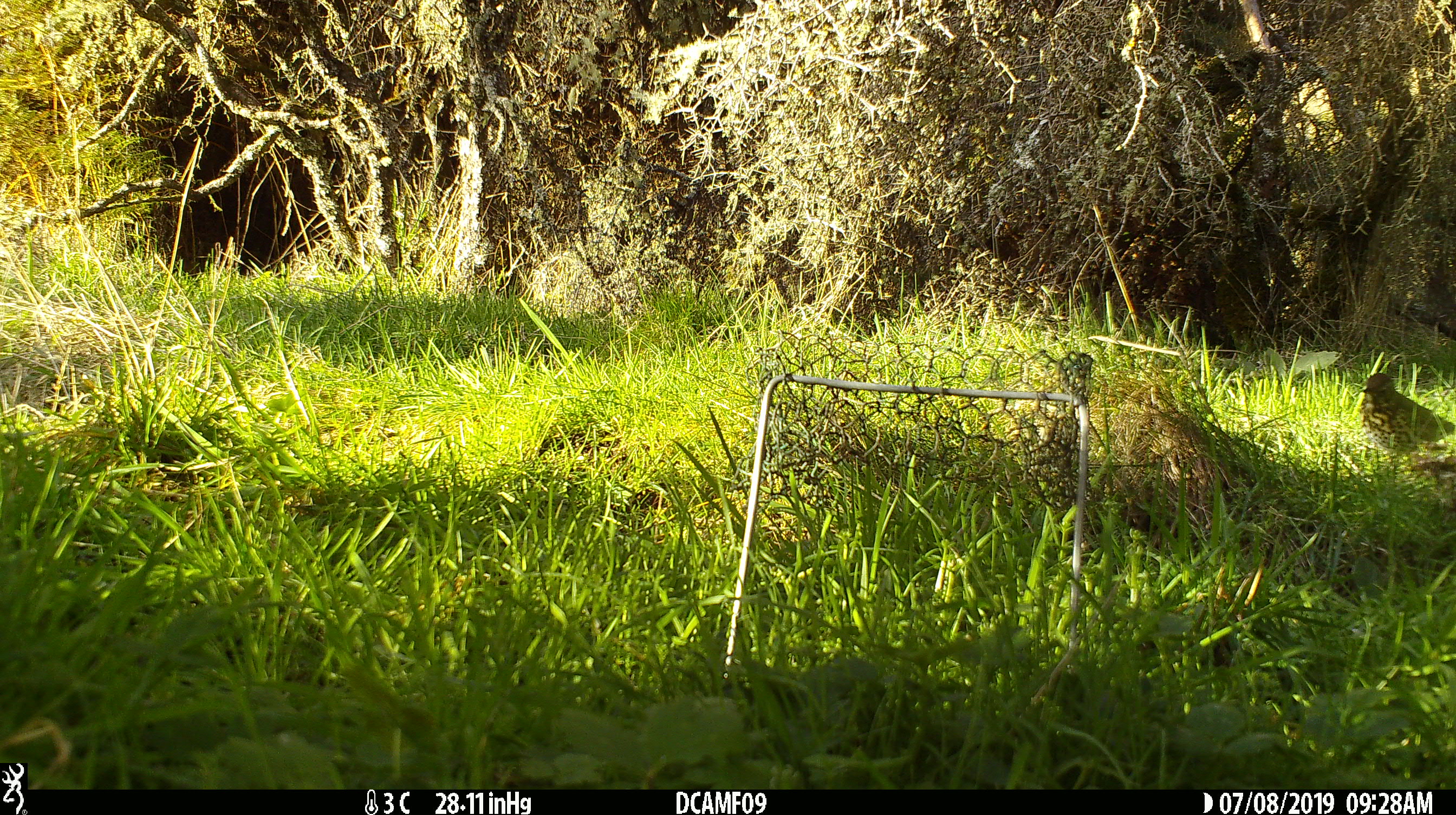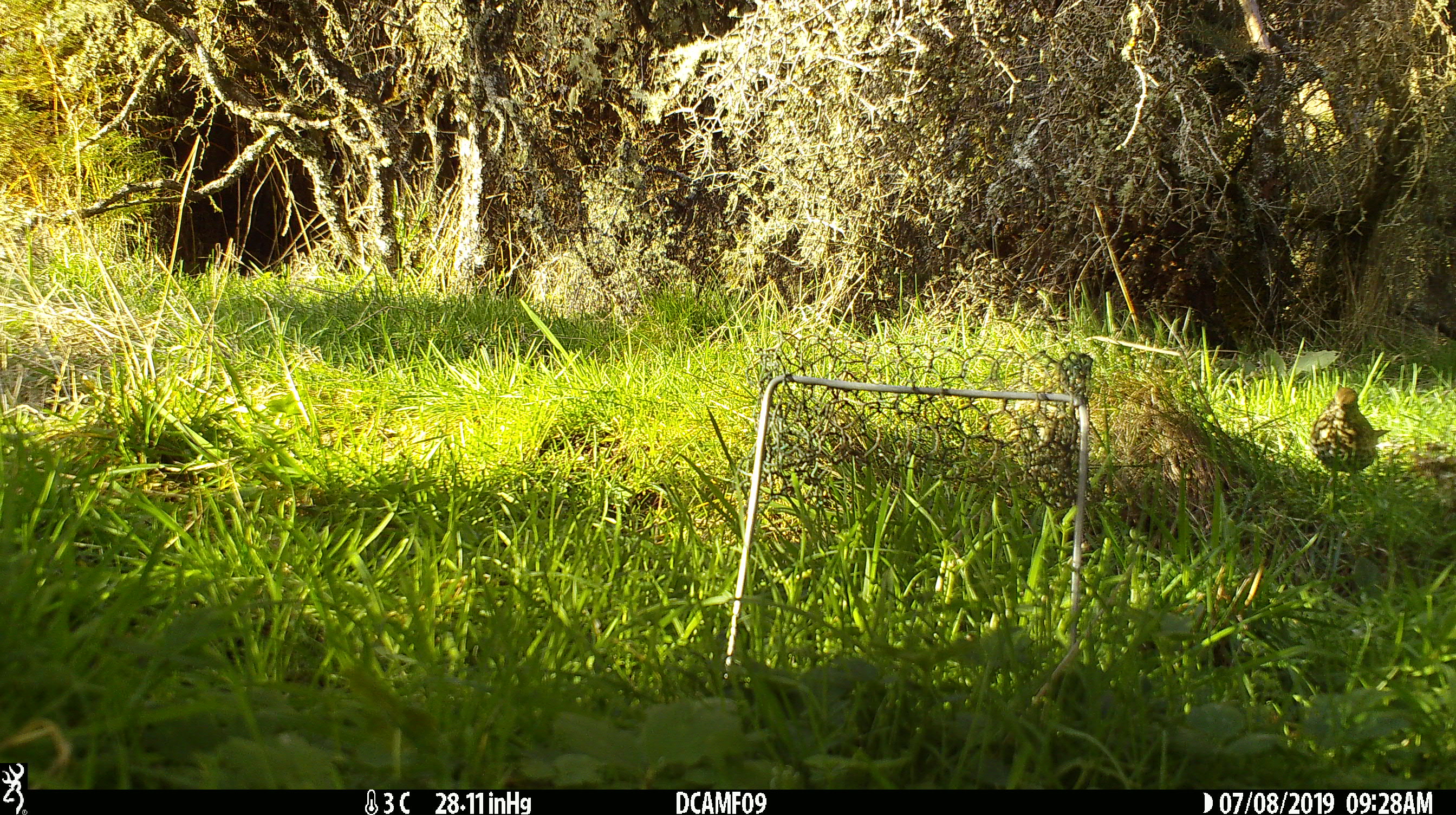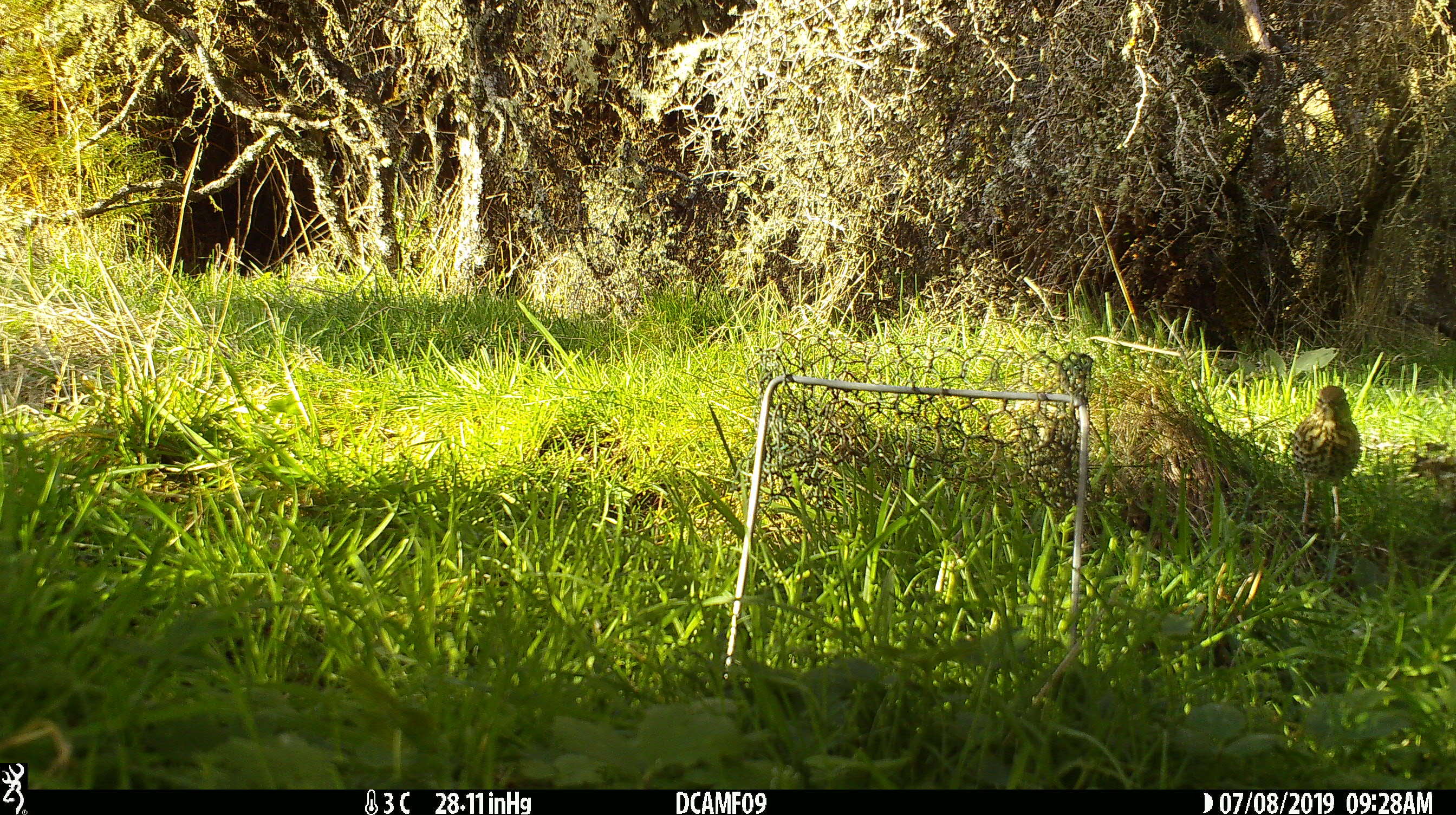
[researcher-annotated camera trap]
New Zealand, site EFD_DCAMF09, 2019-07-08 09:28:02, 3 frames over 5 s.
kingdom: Animalia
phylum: Chordata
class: Aves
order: Passeriformes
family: Turdidae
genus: Turdus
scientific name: Turdus philomelos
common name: song thrush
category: thrush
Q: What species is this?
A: Thrush (song thrush) (Turdus philomelos).